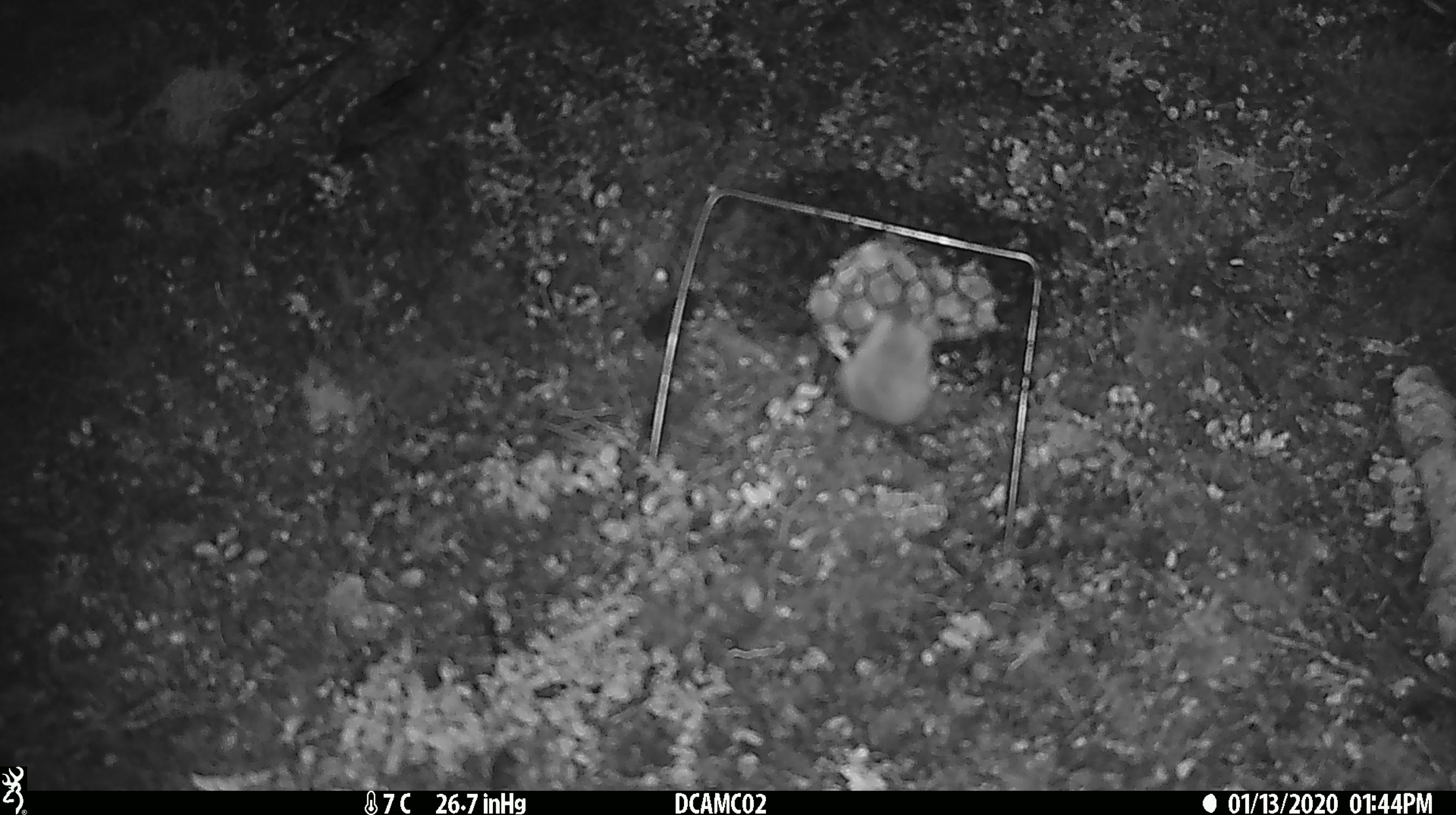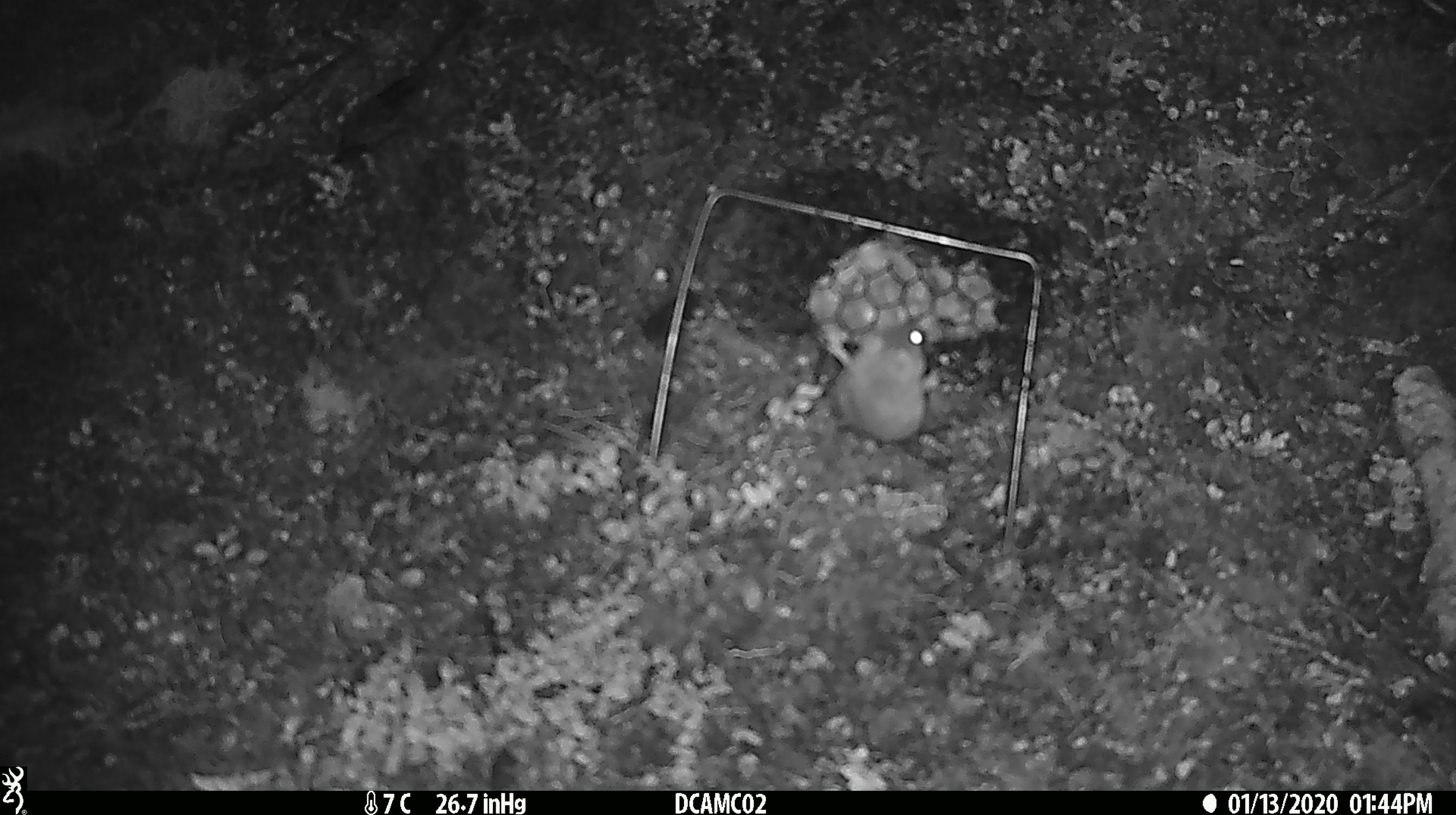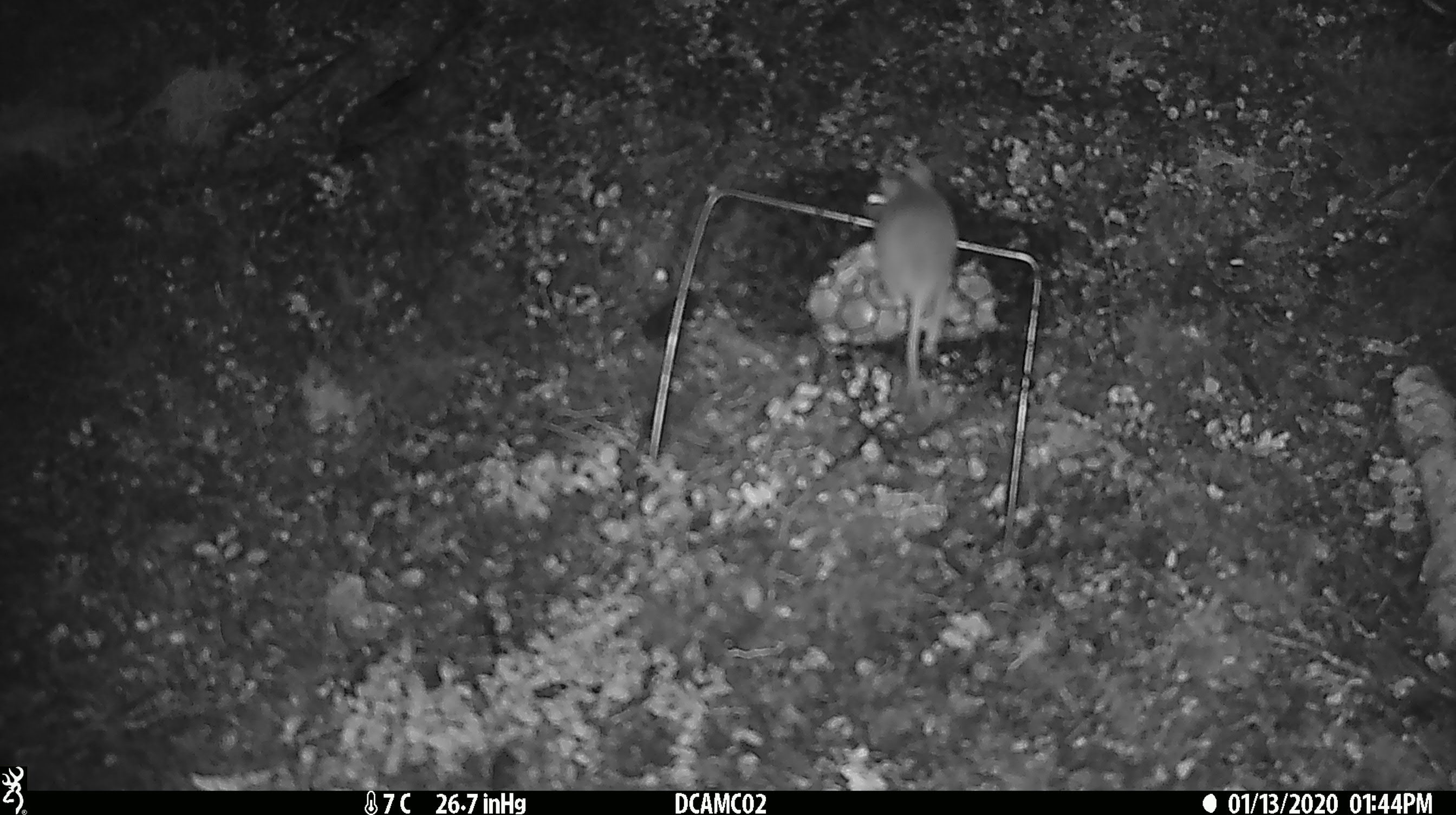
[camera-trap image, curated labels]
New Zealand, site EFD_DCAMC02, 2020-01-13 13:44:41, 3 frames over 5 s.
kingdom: Animalia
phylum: Chordata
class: Mammalia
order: Rodentia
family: Muridae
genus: Mus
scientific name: Mus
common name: mouse